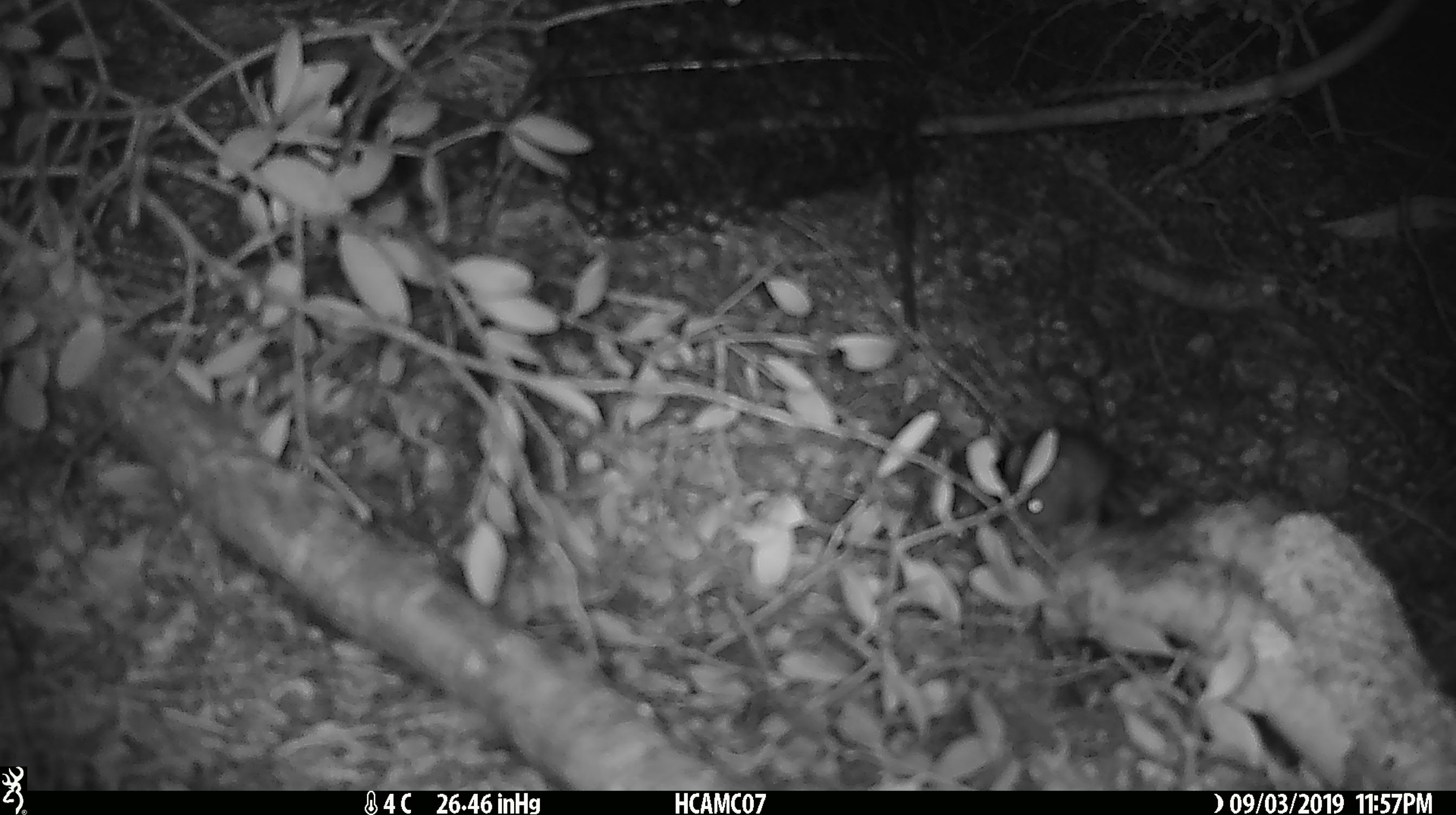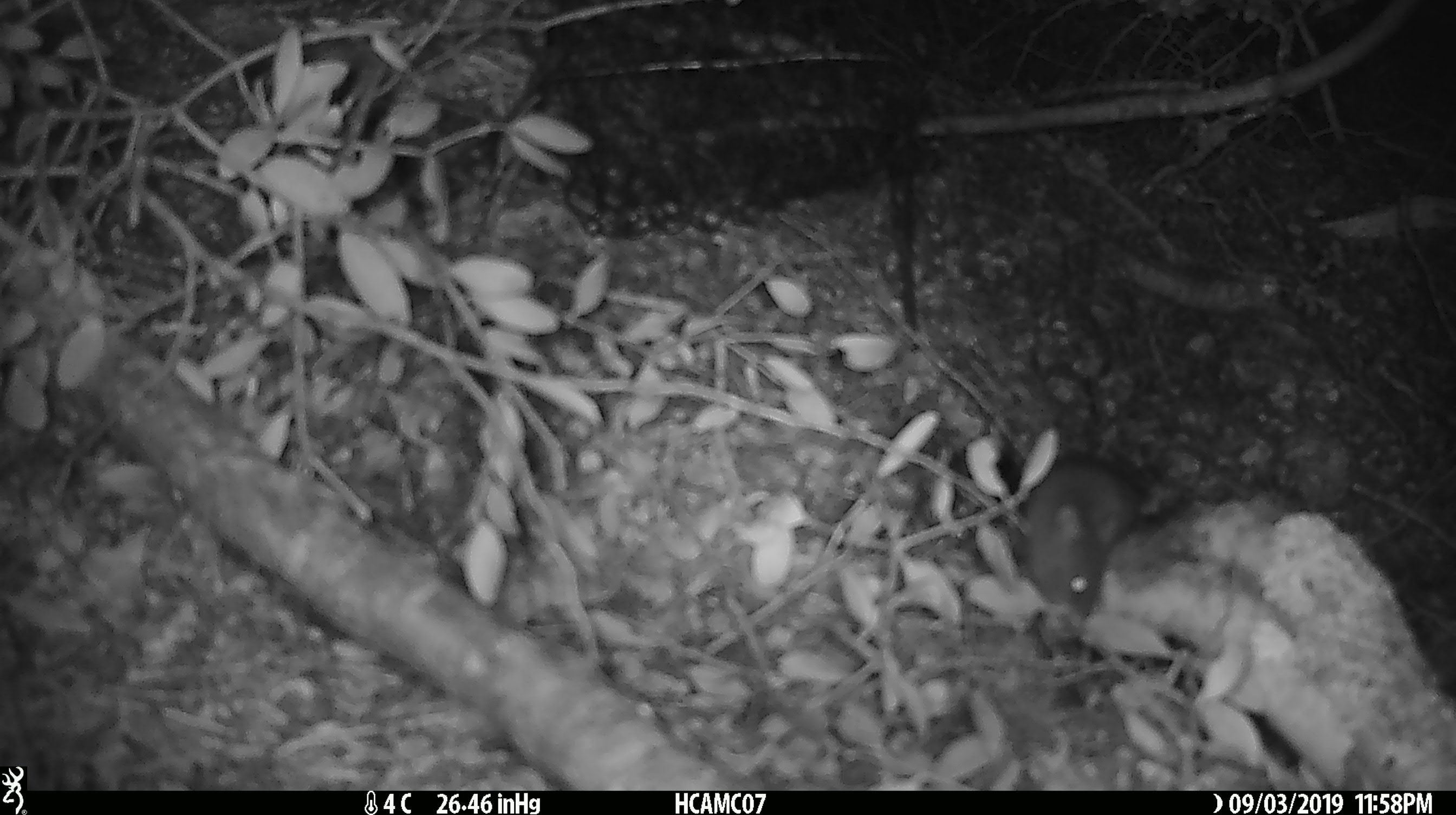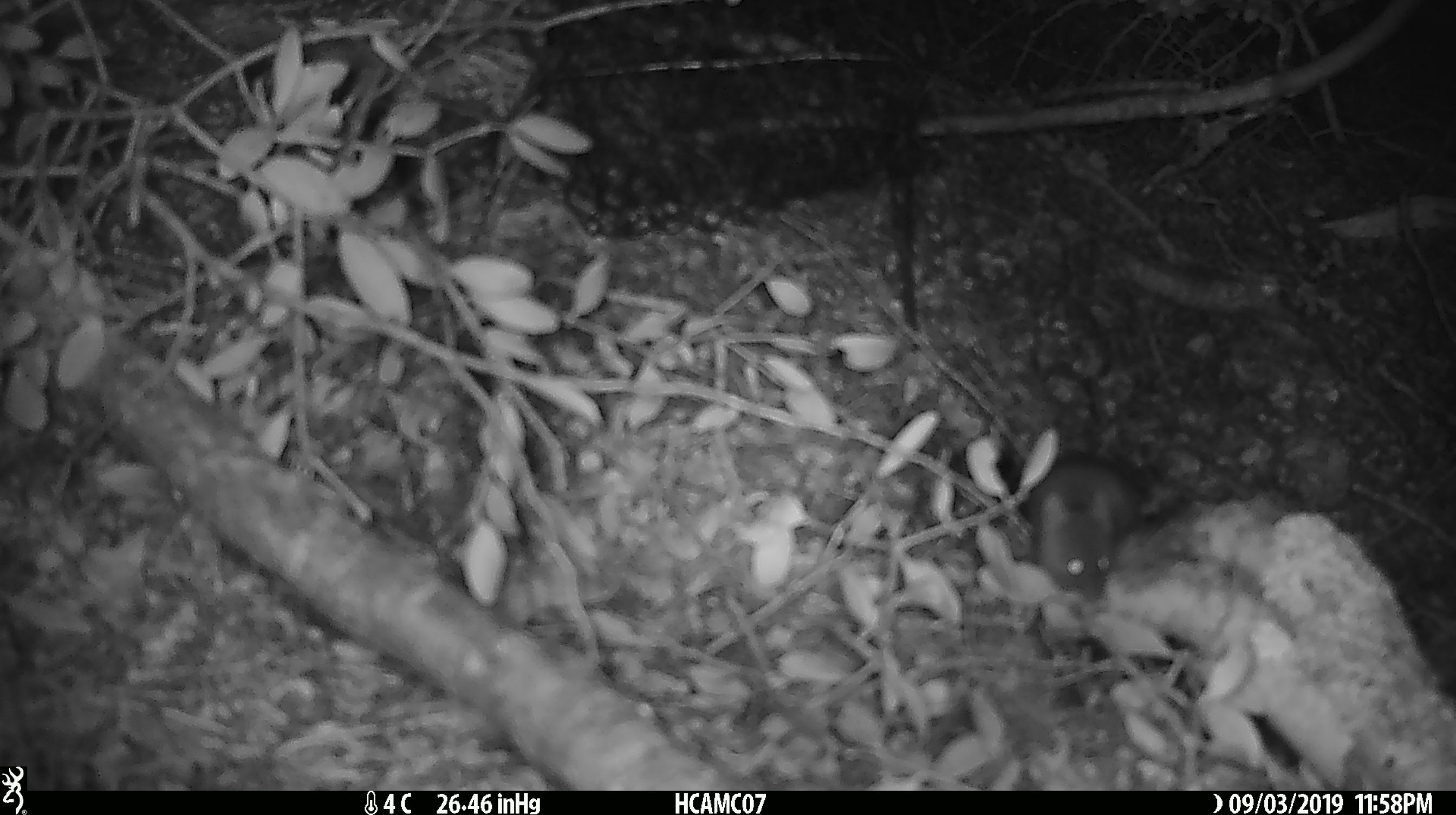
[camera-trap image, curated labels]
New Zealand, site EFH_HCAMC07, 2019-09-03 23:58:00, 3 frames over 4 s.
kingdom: Animalia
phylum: Chordata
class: Mammalia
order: Rodentia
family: Muridae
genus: Mus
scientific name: Mus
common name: mouse